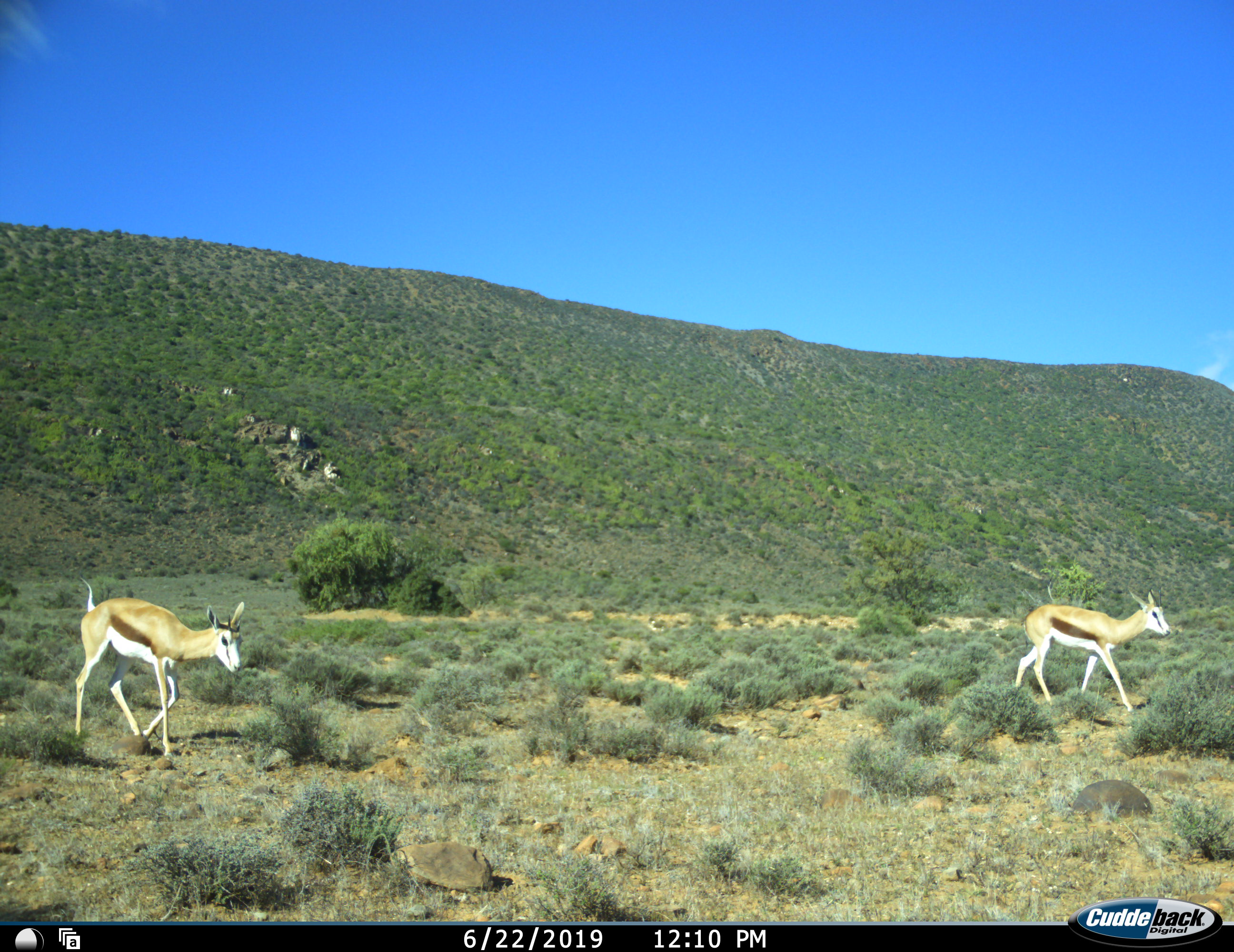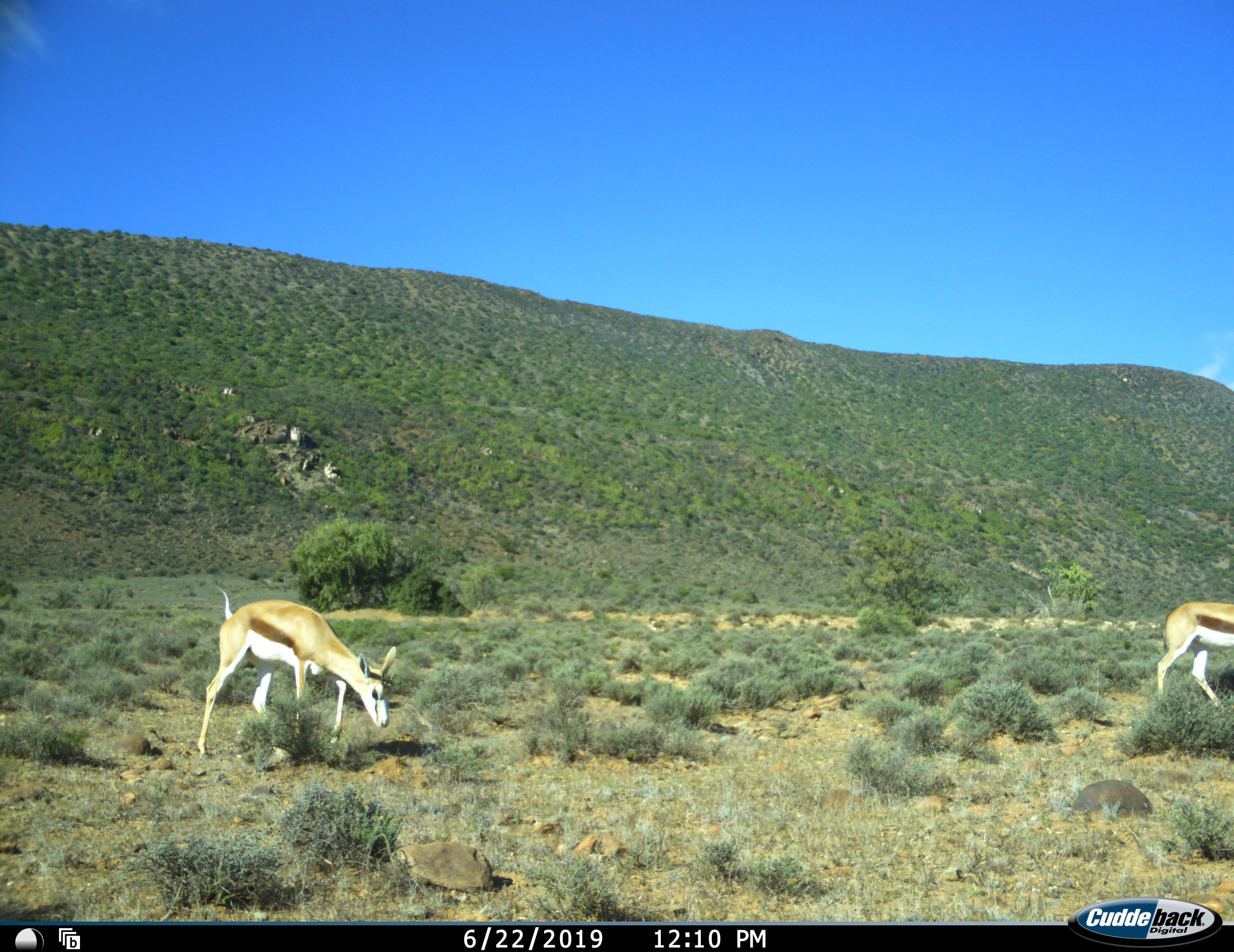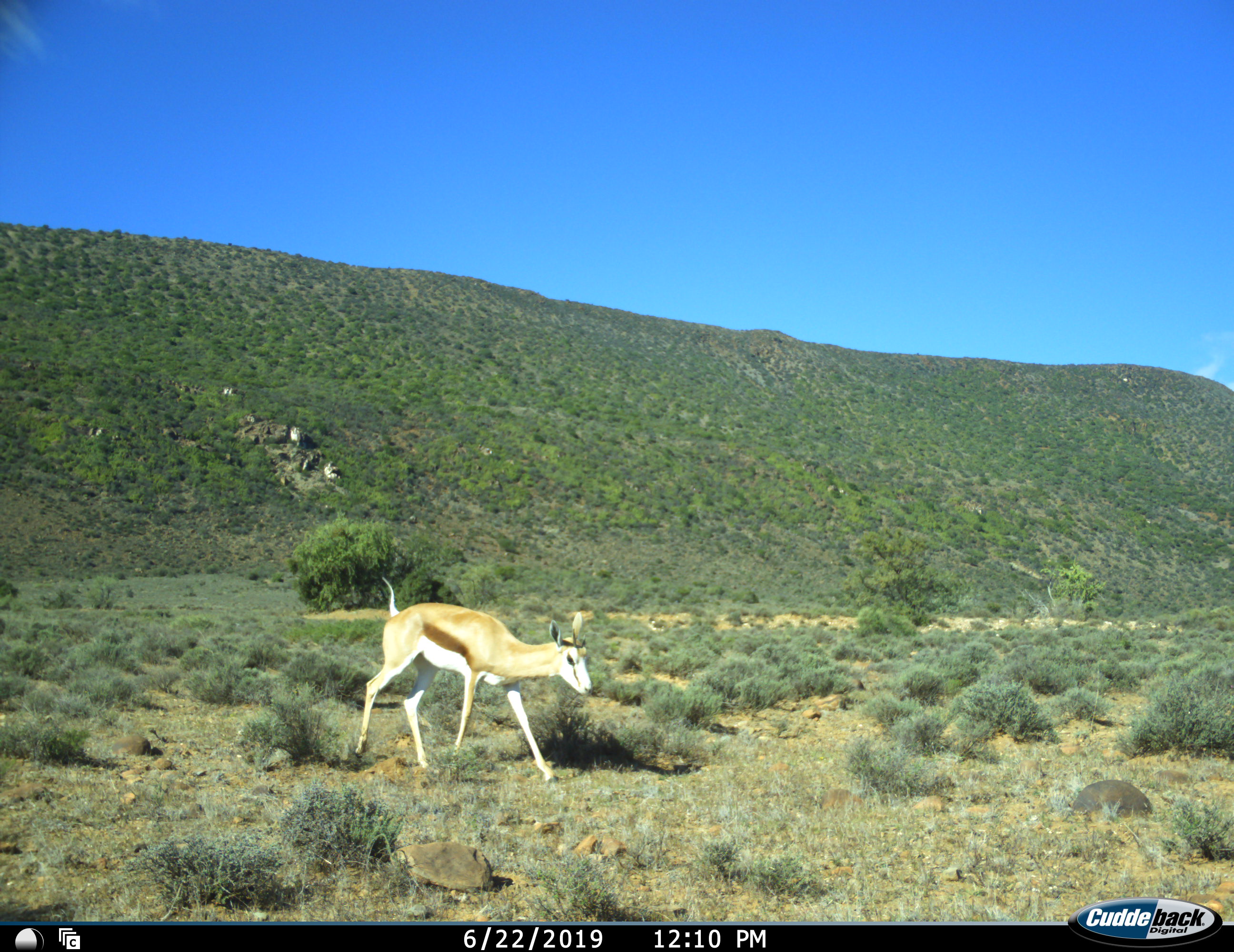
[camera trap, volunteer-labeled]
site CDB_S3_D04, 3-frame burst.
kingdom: Animalia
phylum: Chordata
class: Mammalia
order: Artiodactyla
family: Bovidae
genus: Antidorcas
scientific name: Antidorcas marsupialis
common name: springbok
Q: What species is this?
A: Springbok (Antidorcas marsupialis).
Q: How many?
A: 2.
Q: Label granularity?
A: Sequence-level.